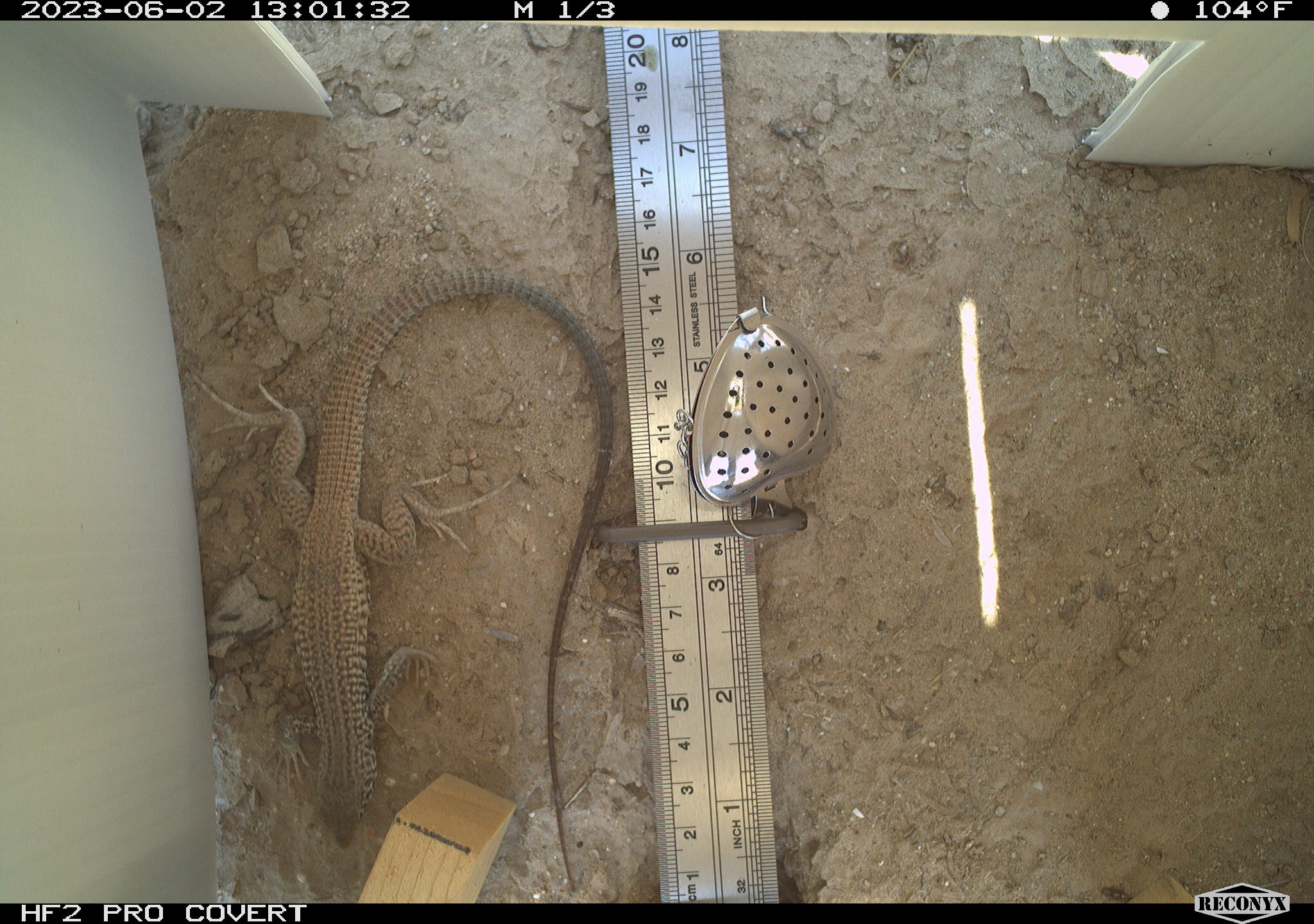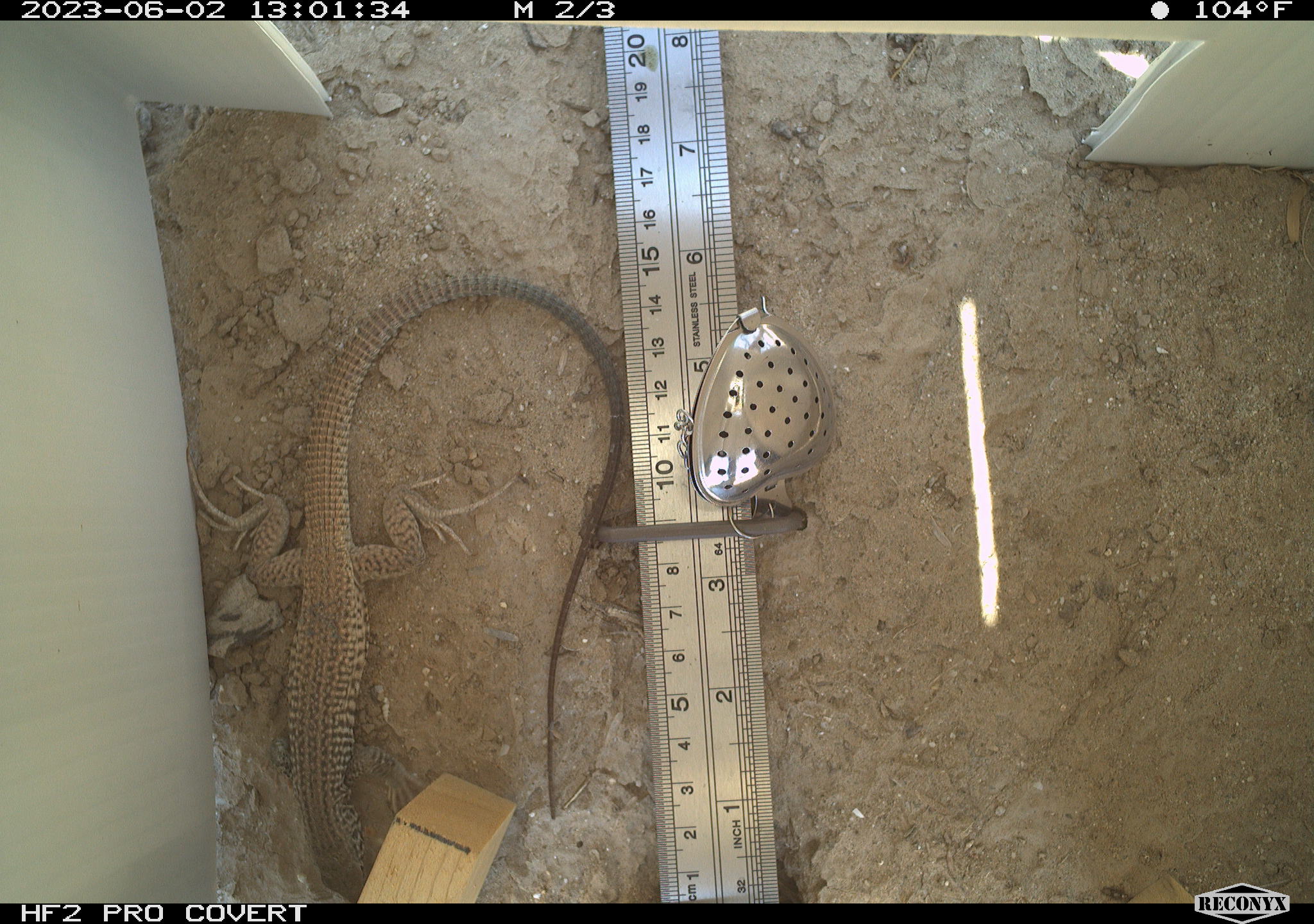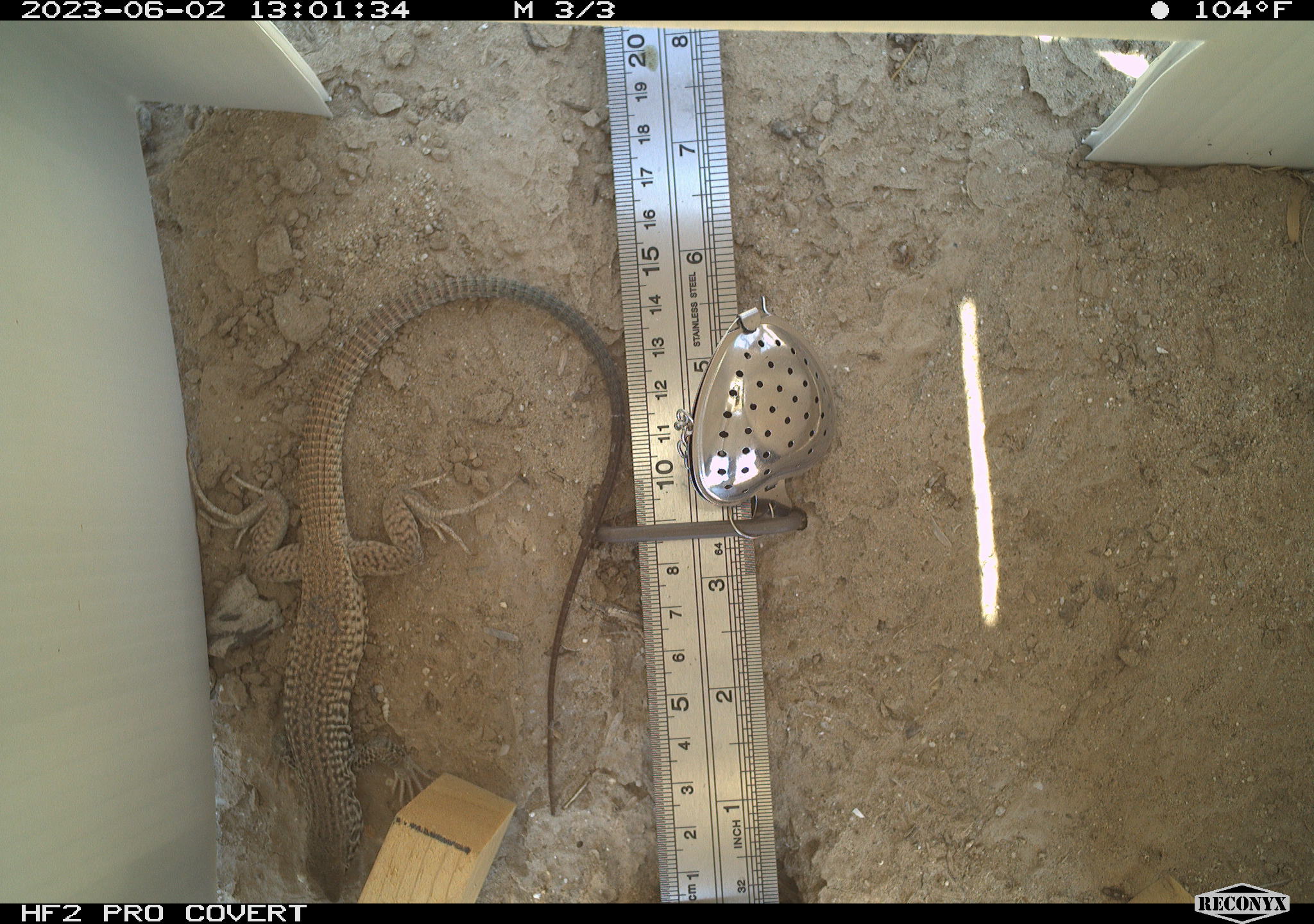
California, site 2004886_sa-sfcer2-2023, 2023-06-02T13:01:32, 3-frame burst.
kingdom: Animalia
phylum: Chordata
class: Reptilia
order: Squamata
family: Teiidae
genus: Aspidoscelis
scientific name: Aspidoscelis tigris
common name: western whiptail